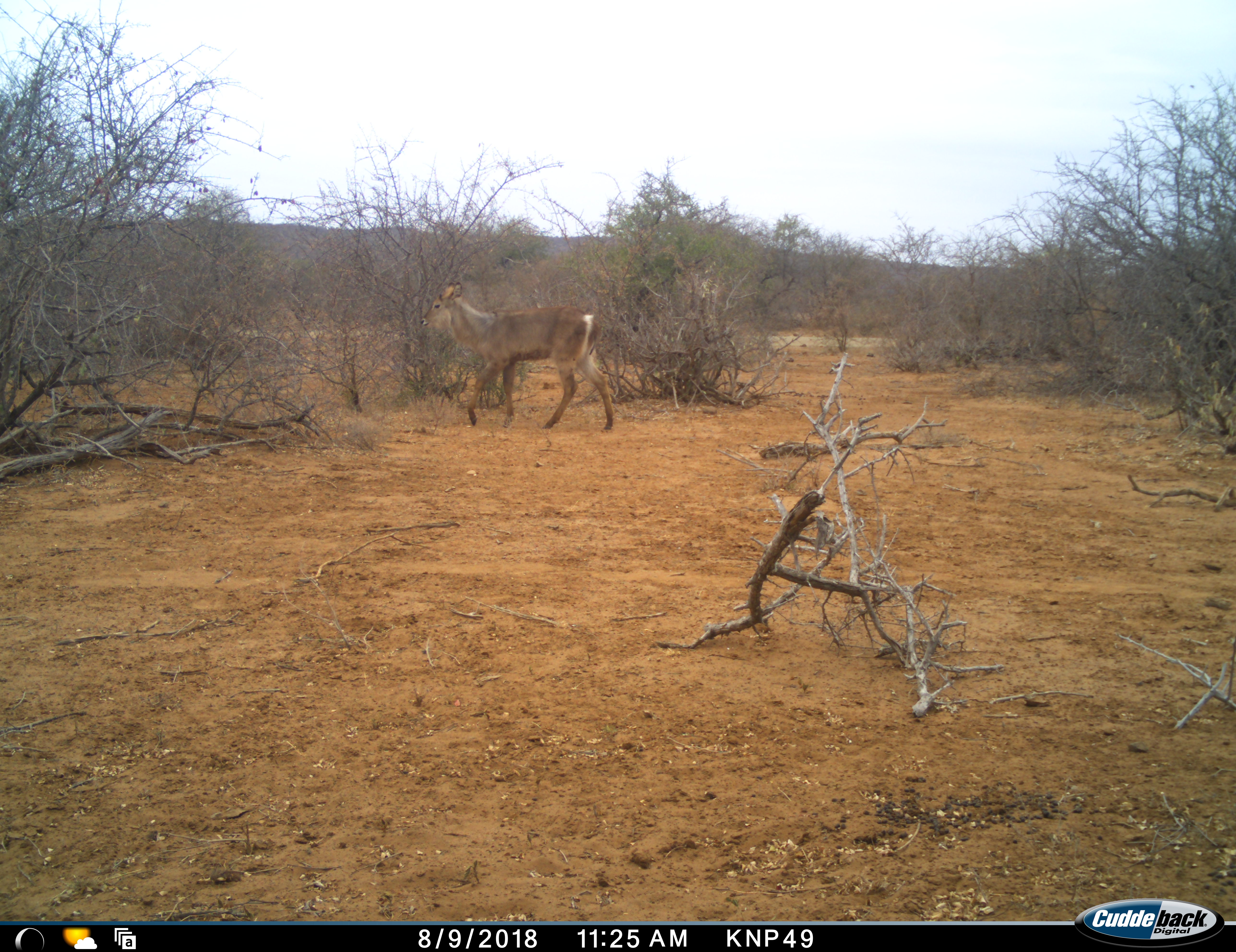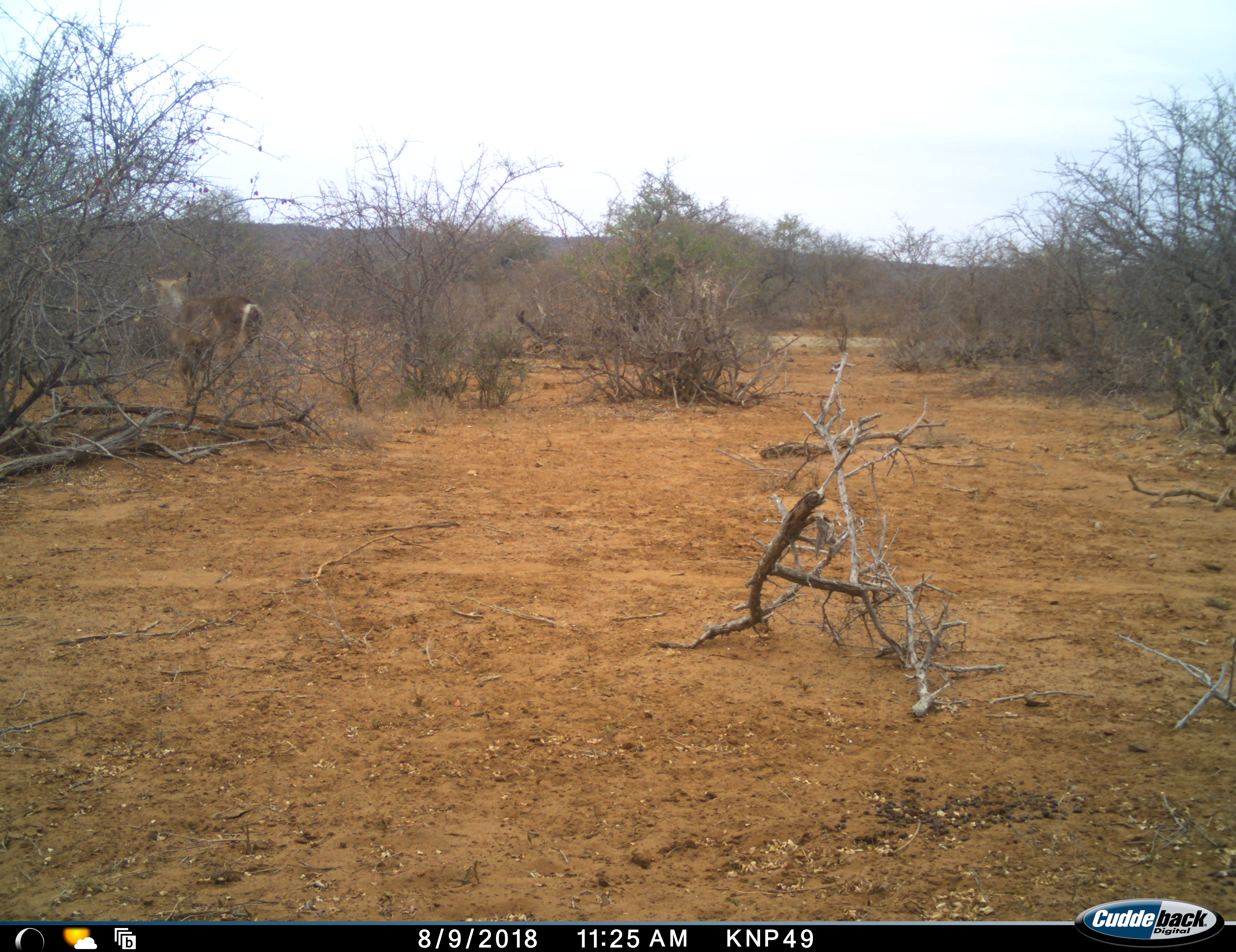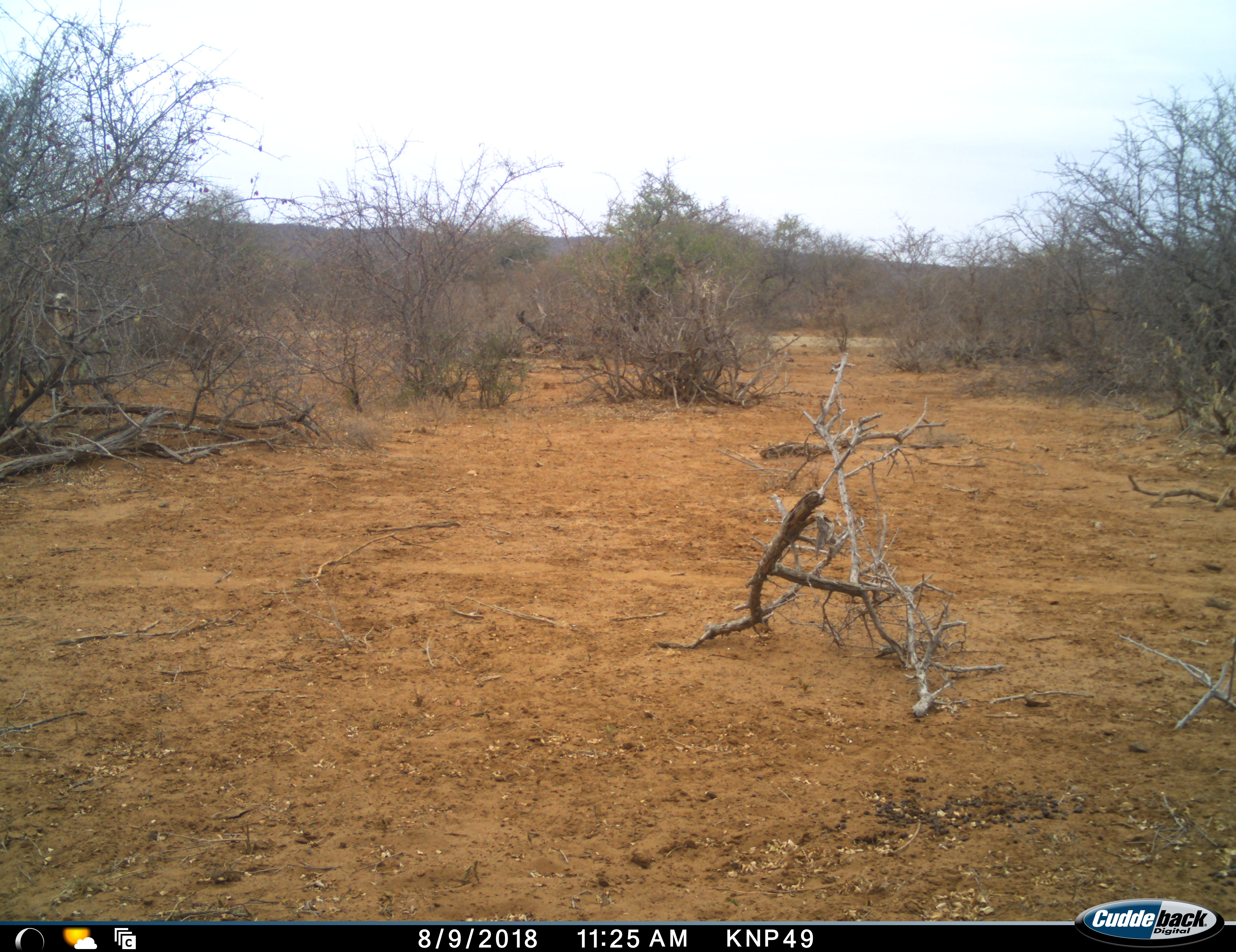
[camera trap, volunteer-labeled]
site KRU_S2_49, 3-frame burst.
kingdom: Animalia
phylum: Chordata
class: Mammalia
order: Artiodactyla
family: Bovidae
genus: Kobus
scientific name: Kobus ellipsiprymnus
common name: waterbuck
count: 1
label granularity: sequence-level